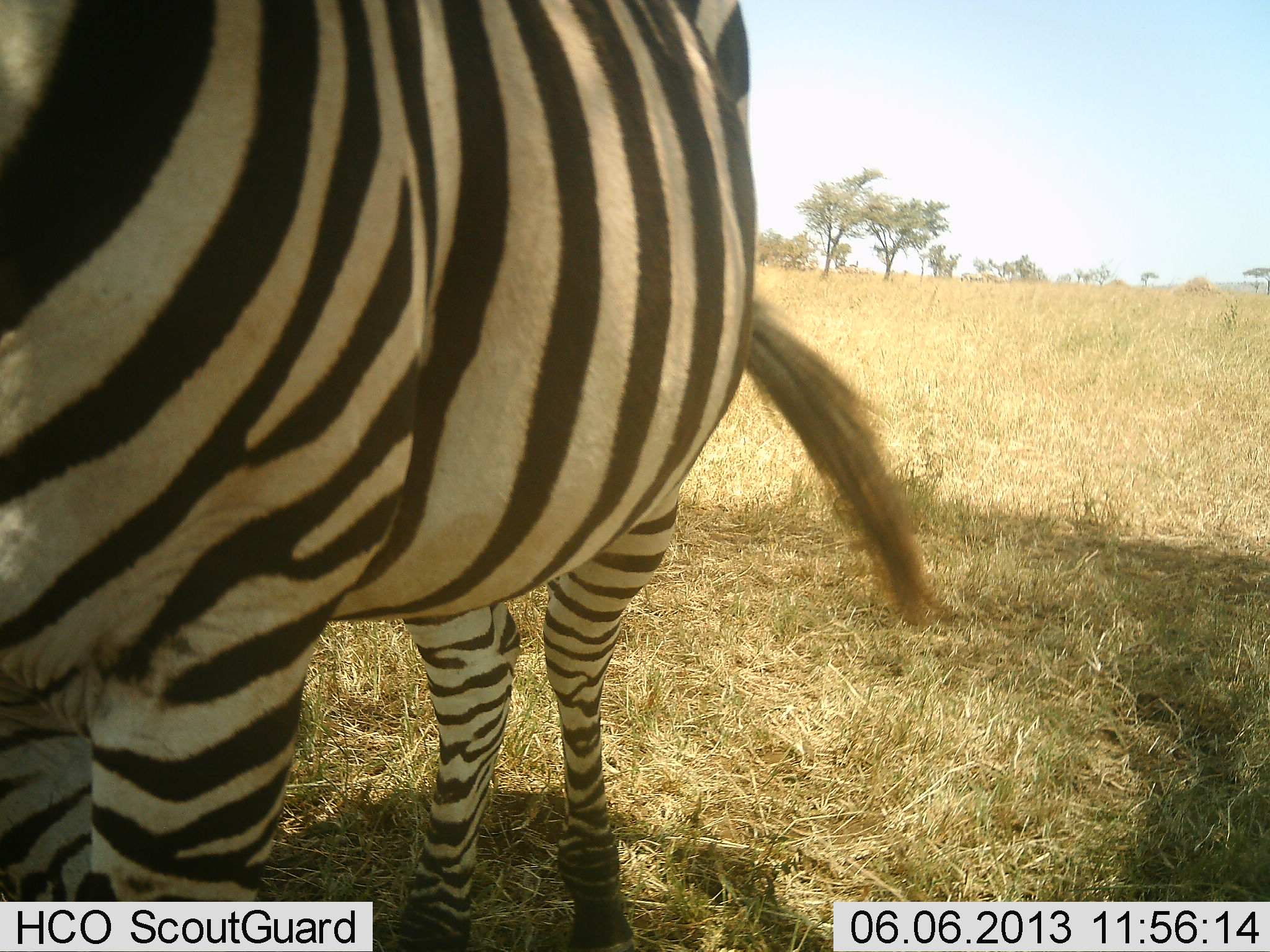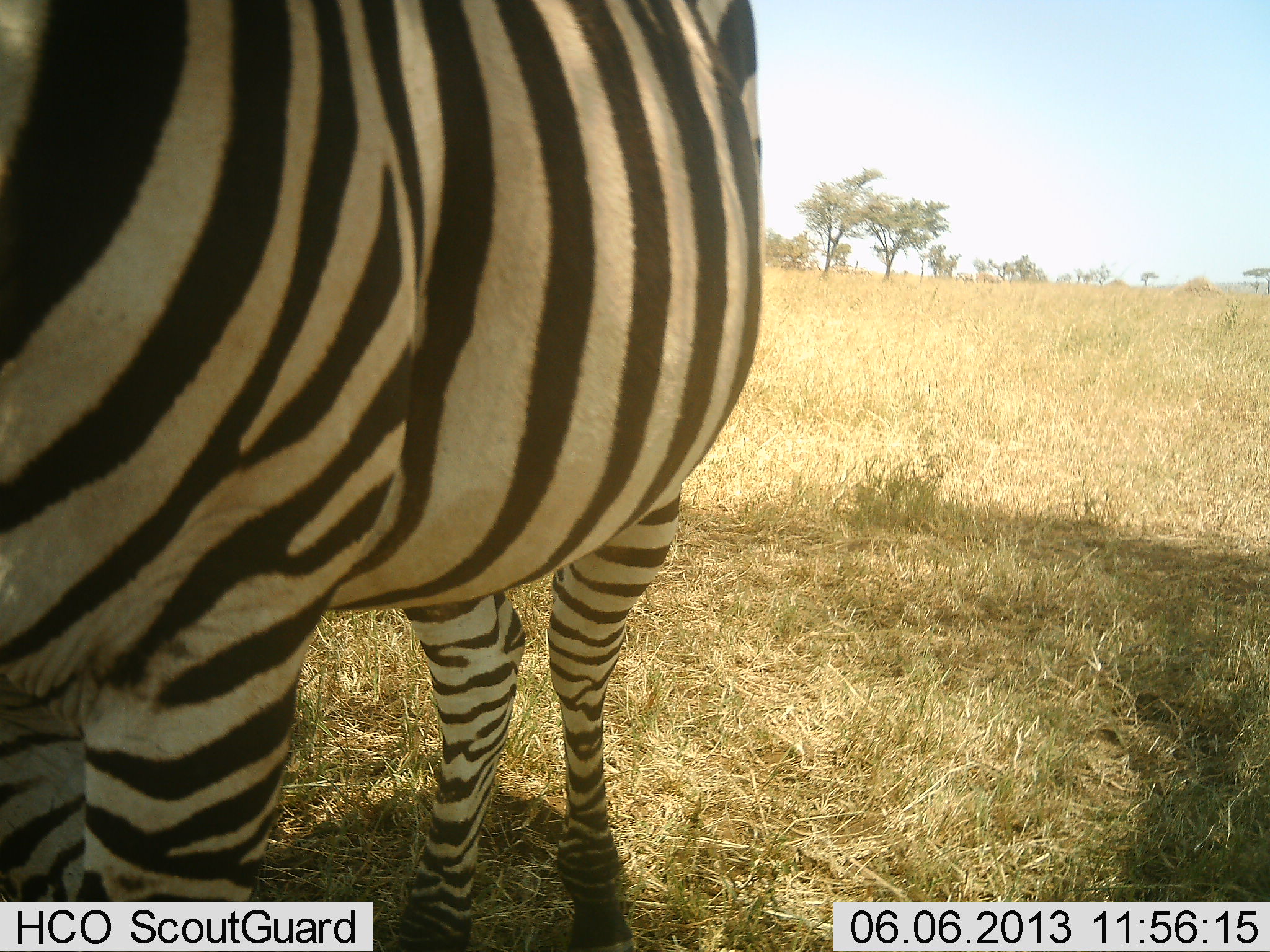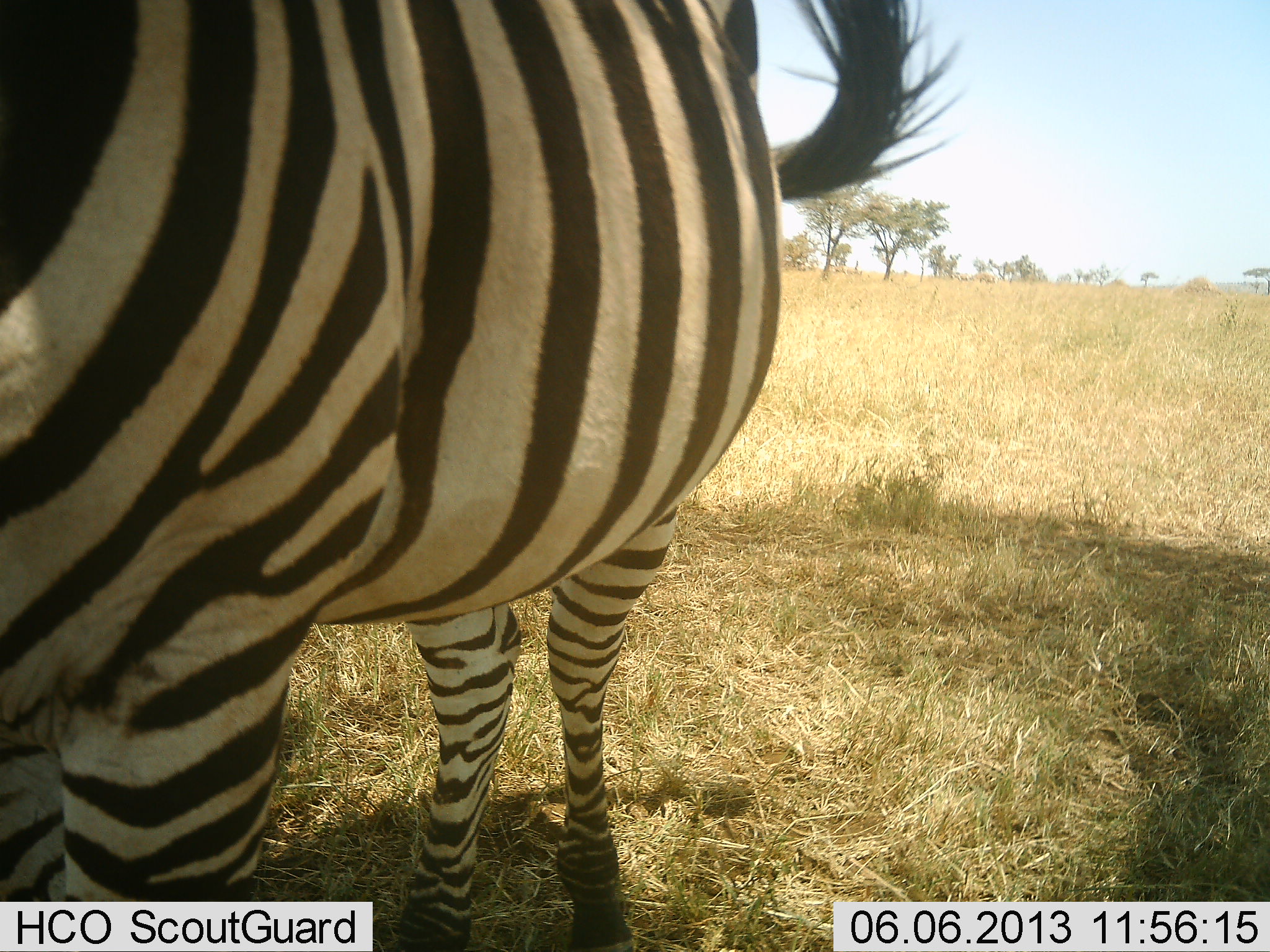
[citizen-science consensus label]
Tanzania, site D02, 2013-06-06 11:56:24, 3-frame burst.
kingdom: Animalia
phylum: Chordata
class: Mammalia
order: Perissodactyla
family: Equidae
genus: Equus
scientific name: Equus quagga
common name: plains zebra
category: zebra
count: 1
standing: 88%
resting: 4%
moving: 15%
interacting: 0%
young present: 0%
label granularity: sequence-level